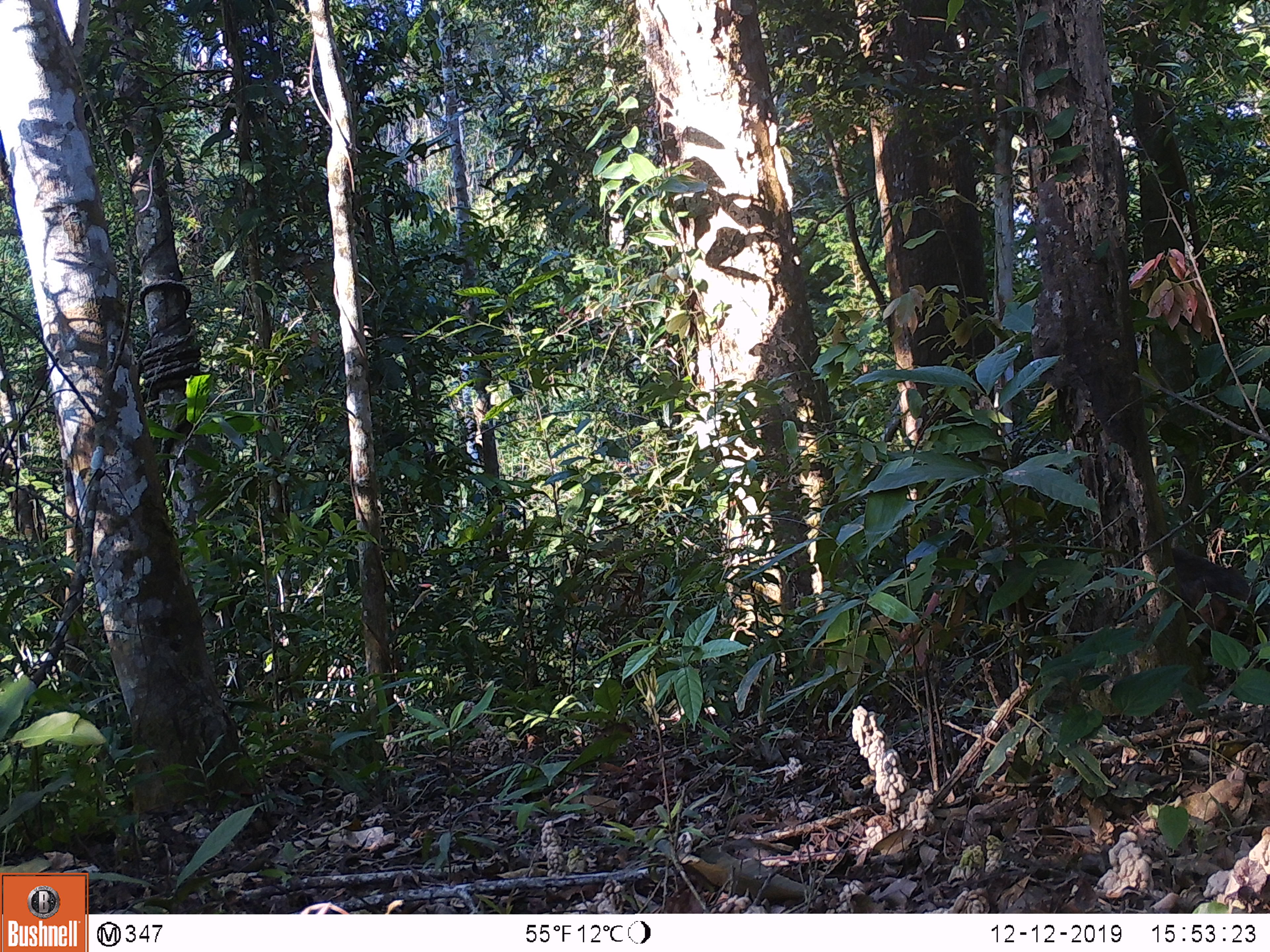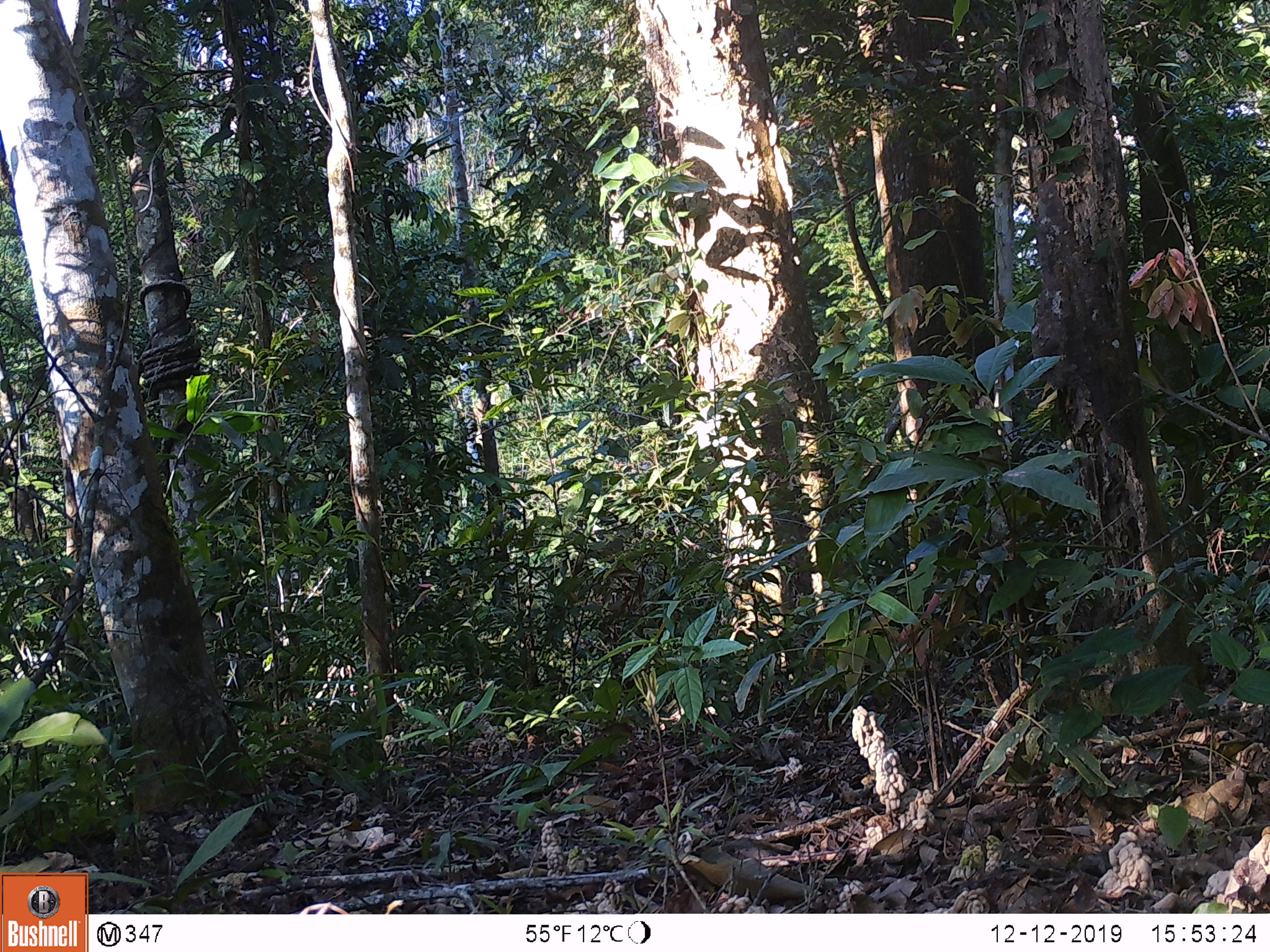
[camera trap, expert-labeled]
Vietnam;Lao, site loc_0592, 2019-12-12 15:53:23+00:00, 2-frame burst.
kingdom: Animalia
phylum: Chordata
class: Mammalia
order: Primates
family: Cercopithecidae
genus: Macaca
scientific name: Macaca arctoides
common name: stump-tailed macaque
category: stump tailed macaque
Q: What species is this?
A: Stump tailed macaque (stump-tailed macaque) (Macaca arctoides).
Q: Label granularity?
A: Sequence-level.